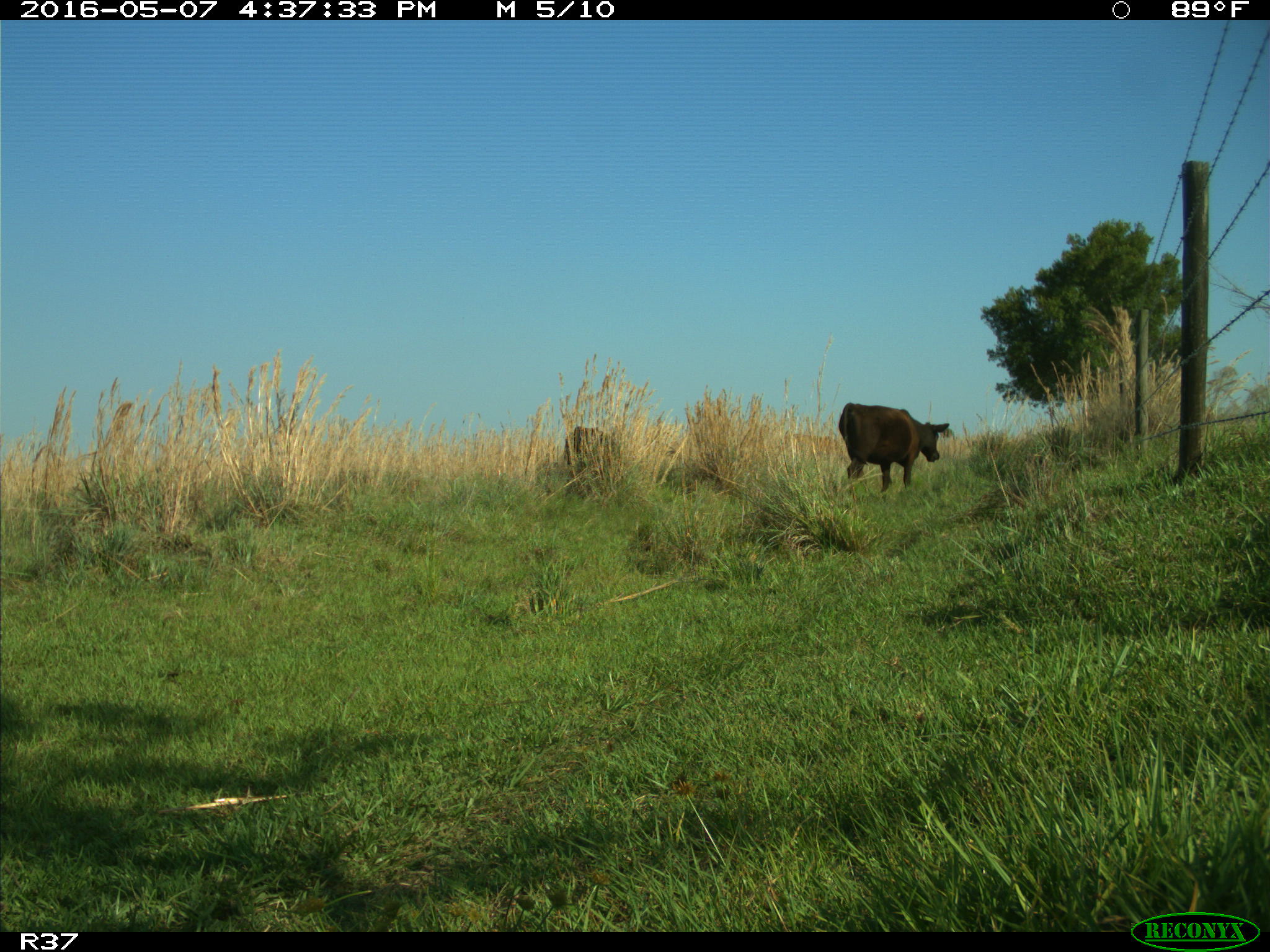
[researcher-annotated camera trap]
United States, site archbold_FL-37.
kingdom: Animalia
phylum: Chordata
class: Mammalia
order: Artiodactyla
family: Bovidae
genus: Bos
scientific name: Bos taurus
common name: domestic cow